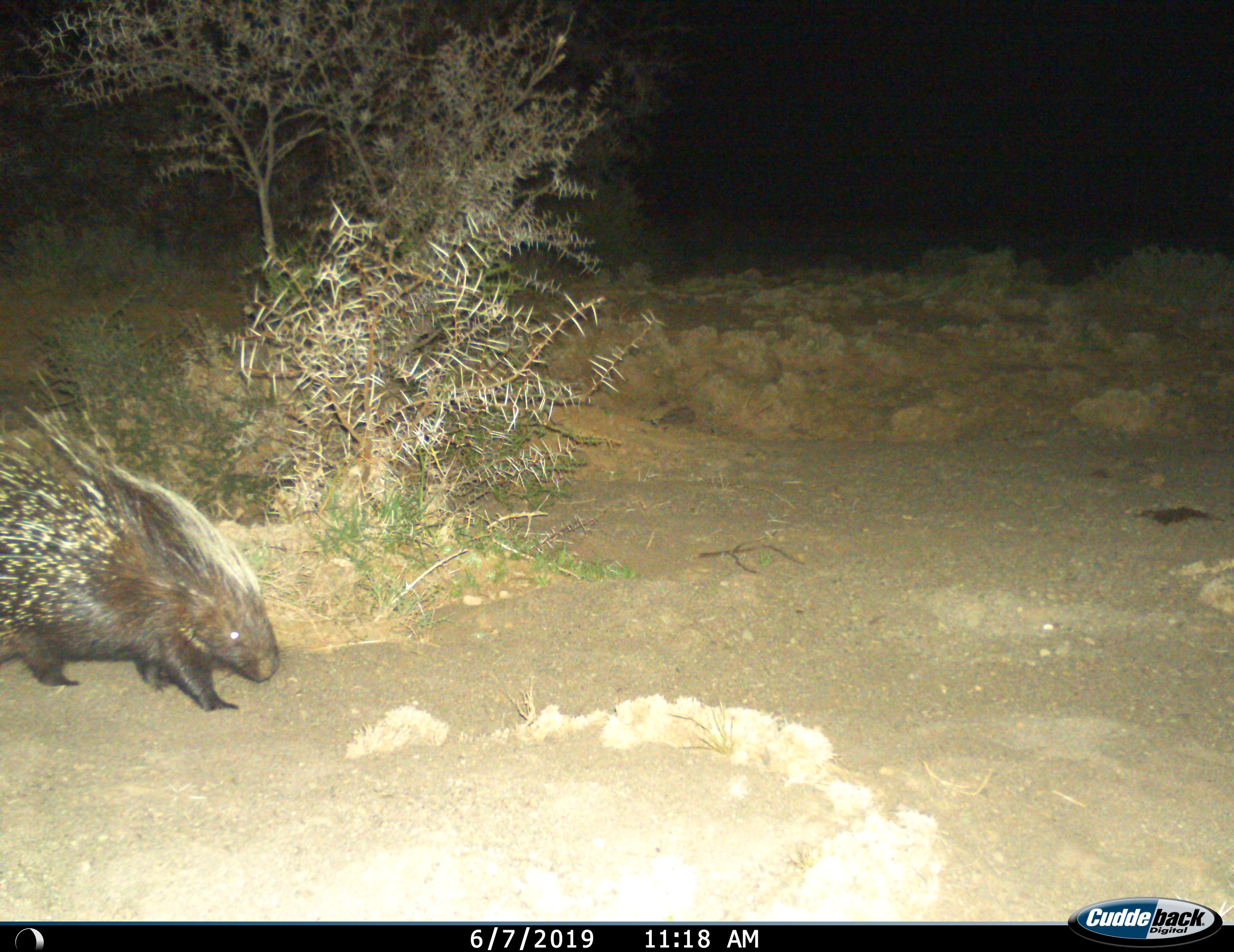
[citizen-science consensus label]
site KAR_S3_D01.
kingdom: Animalia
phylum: Chordata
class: Mammalia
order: Rodentia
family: Hystricidae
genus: Hystrix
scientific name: Hystrix cristata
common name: crested porcupine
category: porcupine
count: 1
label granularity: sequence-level